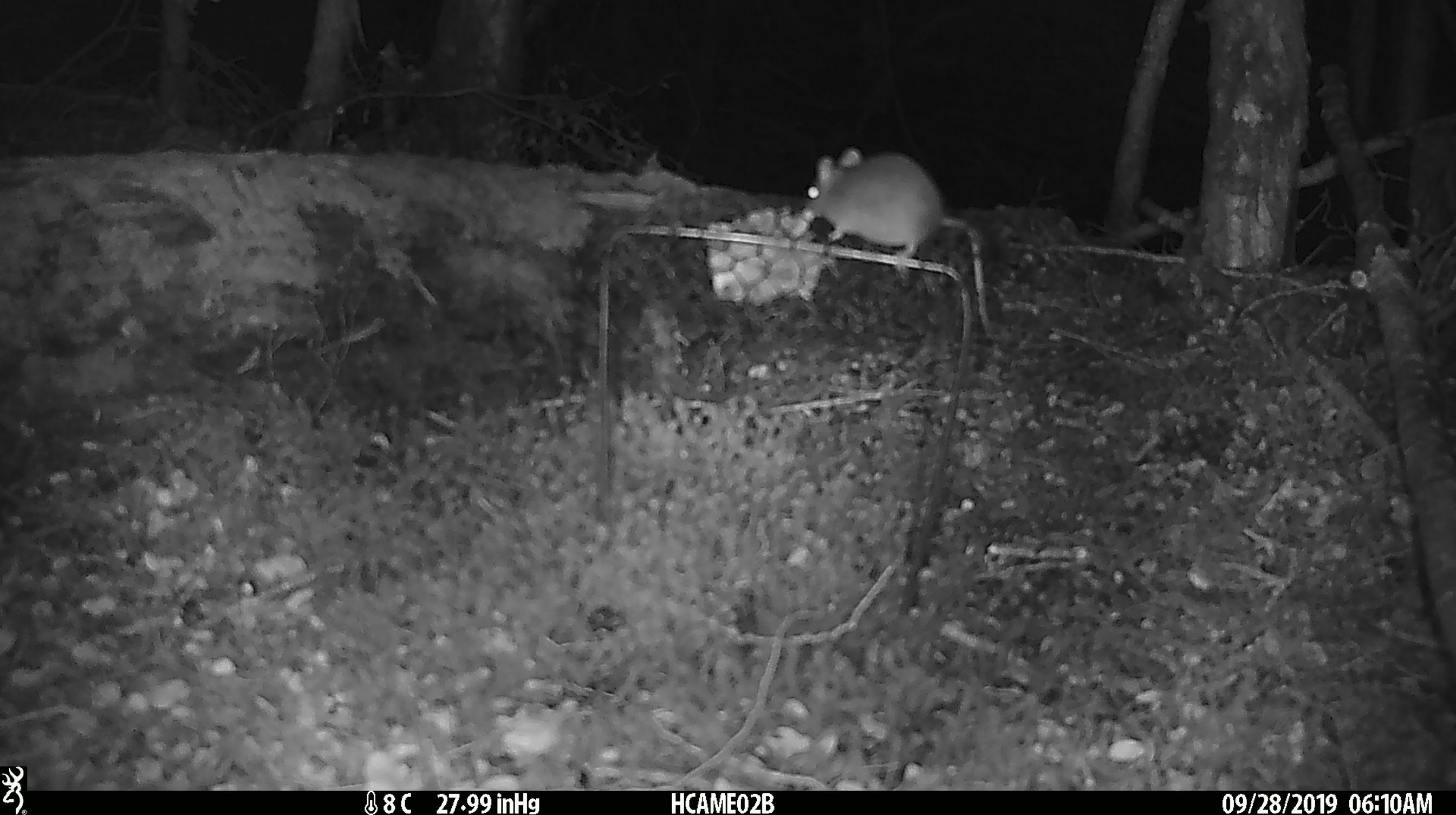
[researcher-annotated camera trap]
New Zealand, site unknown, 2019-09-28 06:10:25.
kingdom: Animalia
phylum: Chordata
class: Mammalia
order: Rodentia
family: Muridae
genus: Mus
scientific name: Mus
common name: mouse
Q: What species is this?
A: Mouse (Mus).